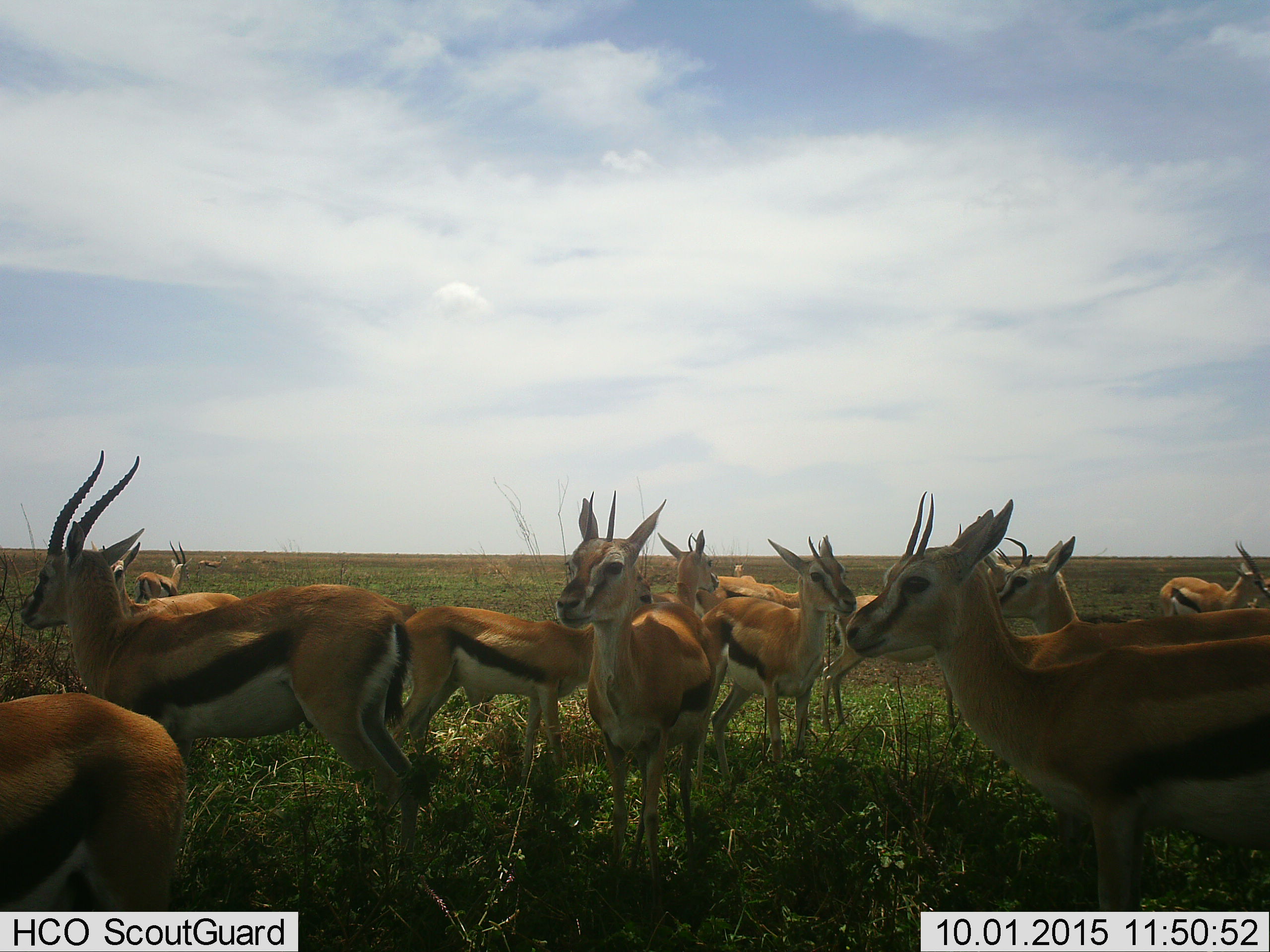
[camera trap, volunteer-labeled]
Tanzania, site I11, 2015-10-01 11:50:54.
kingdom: Animalia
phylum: Chordata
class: Mammalia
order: Artiodactyla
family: Bovidae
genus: Eudorcas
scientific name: Eudorcas thomsonii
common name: thomson's gazelle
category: gazellethomsons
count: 11-50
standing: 100%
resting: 0%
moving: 0%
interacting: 11%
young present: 0%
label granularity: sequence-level